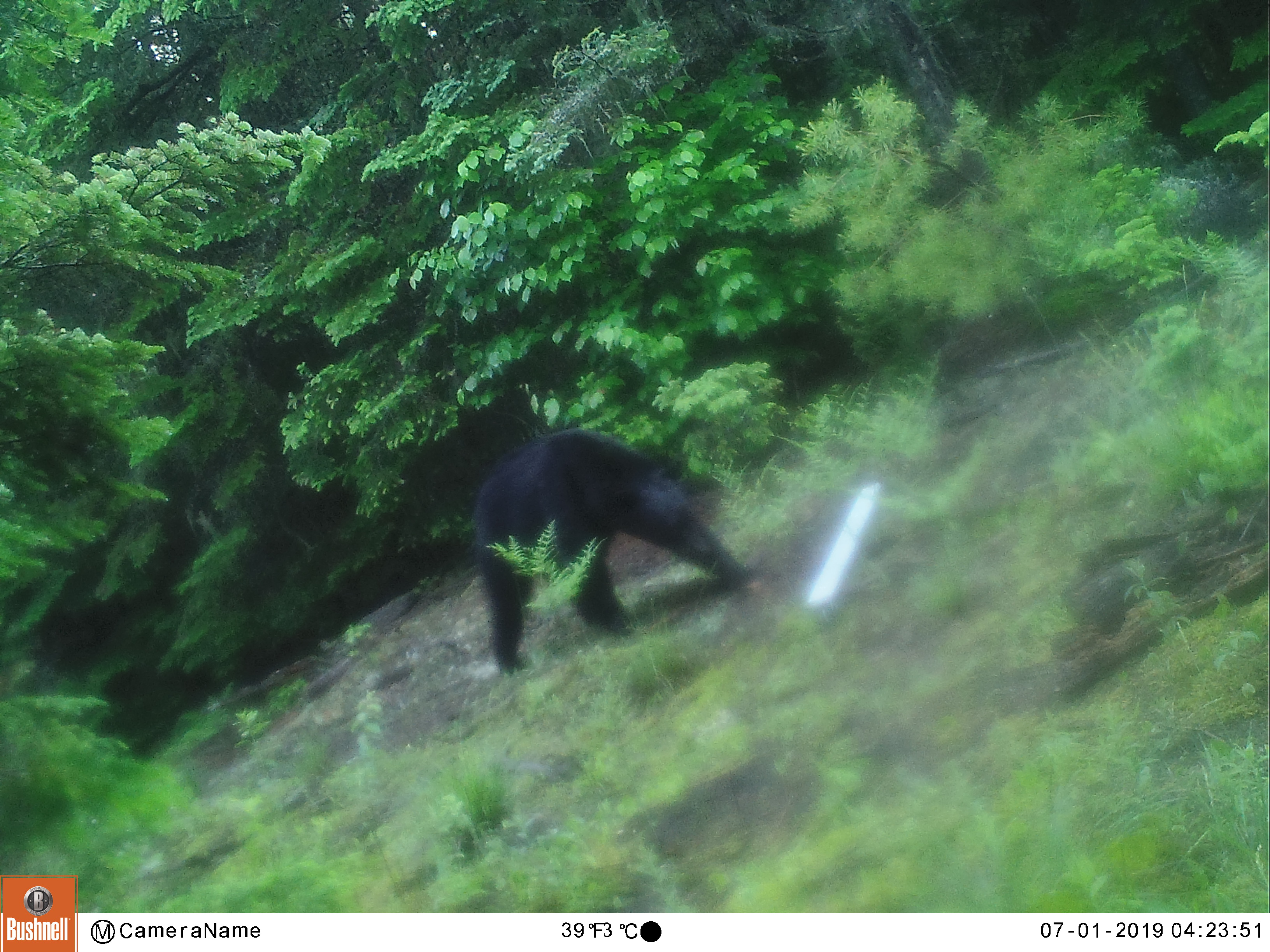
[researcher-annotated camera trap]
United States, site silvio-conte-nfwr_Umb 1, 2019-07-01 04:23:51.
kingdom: Animalia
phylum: Chordata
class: Mammalia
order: Carnivora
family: Ursidae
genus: Ursus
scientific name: Ursus americanus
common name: black bear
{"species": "black bear (Ursus americanus)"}